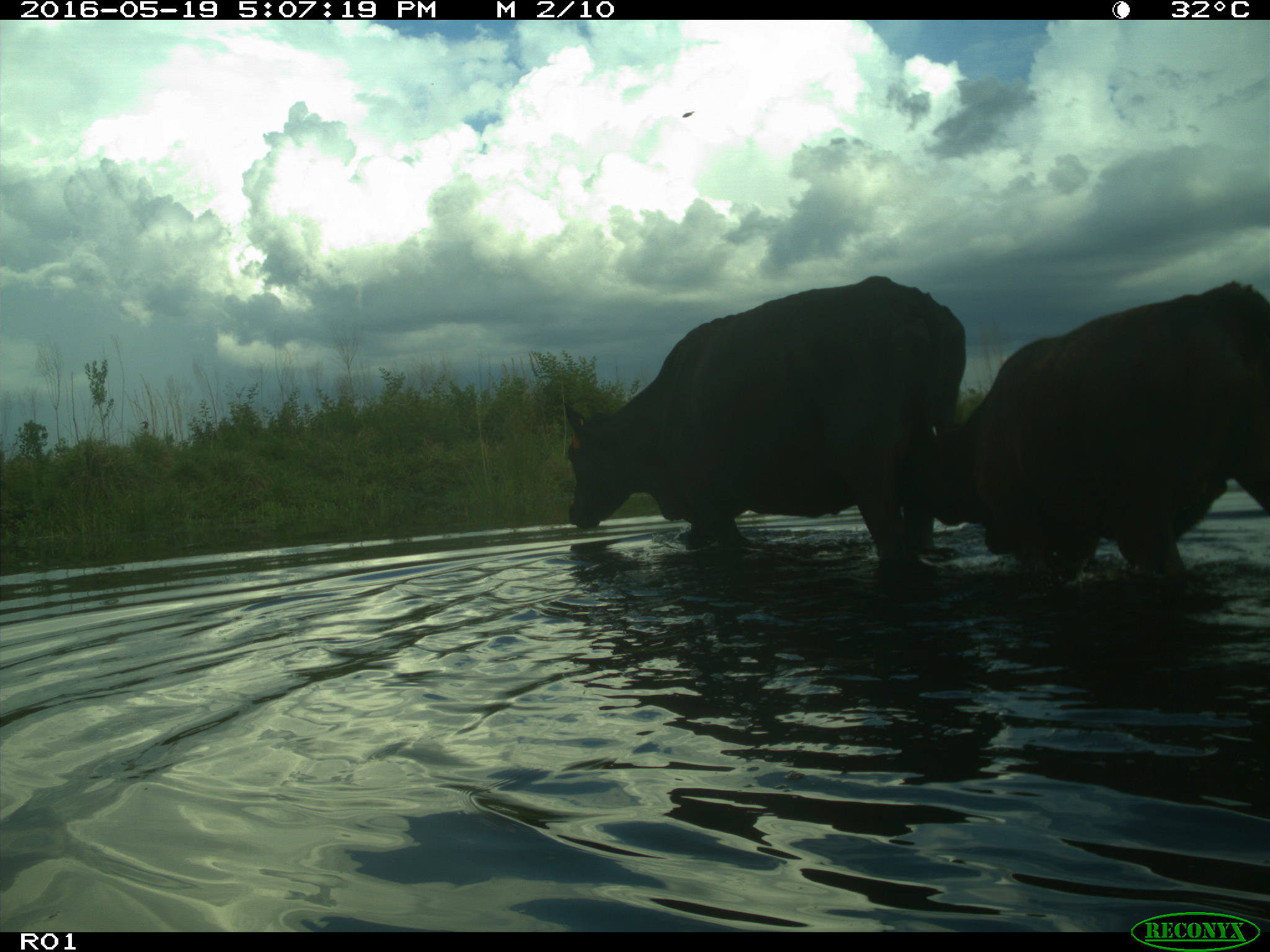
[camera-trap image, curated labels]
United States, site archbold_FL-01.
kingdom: Animalia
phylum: Chordata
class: Mammalia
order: Artiodactyla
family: Bovidae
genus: Bos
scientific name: Bos taurus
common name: domestic cow